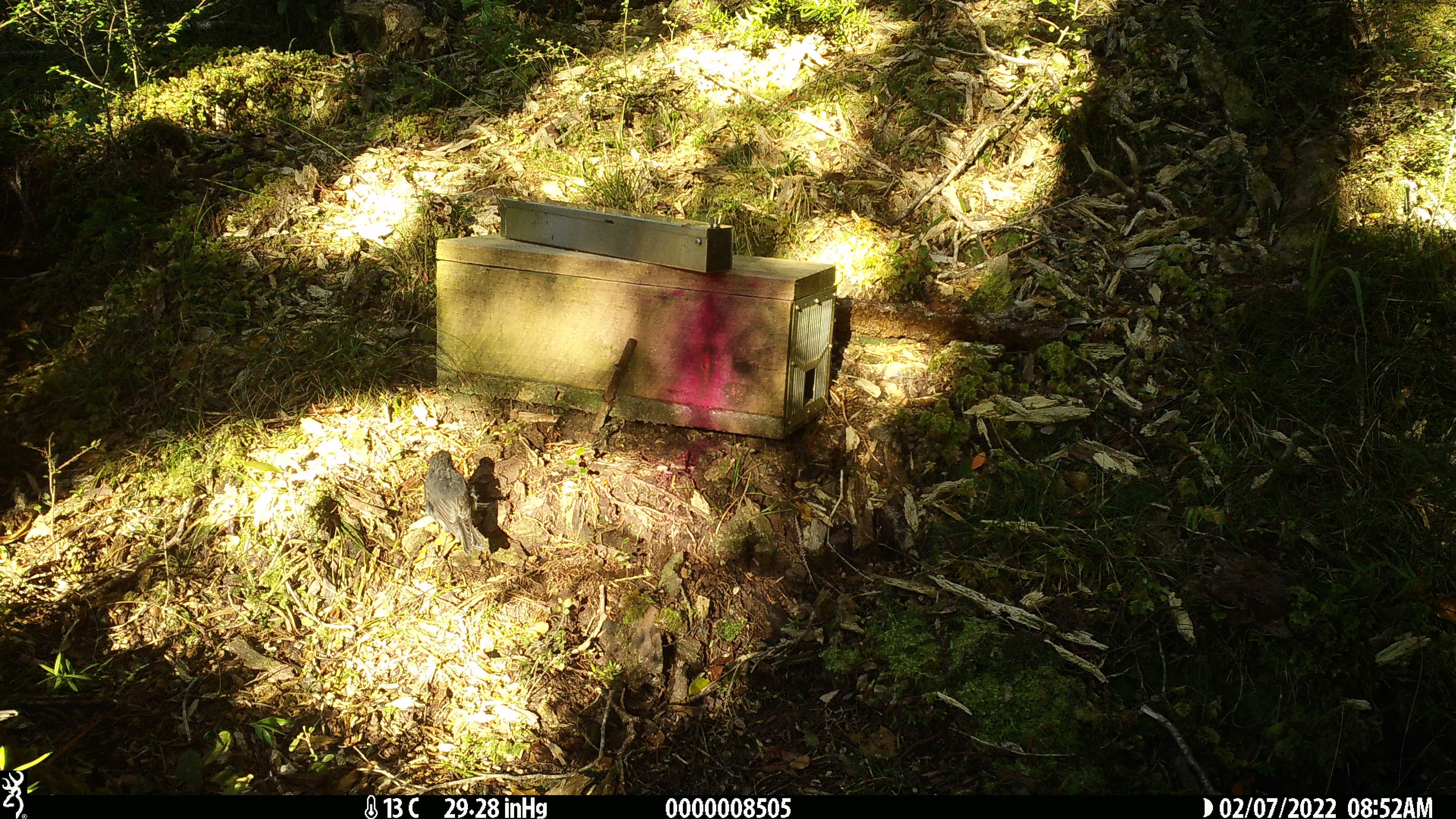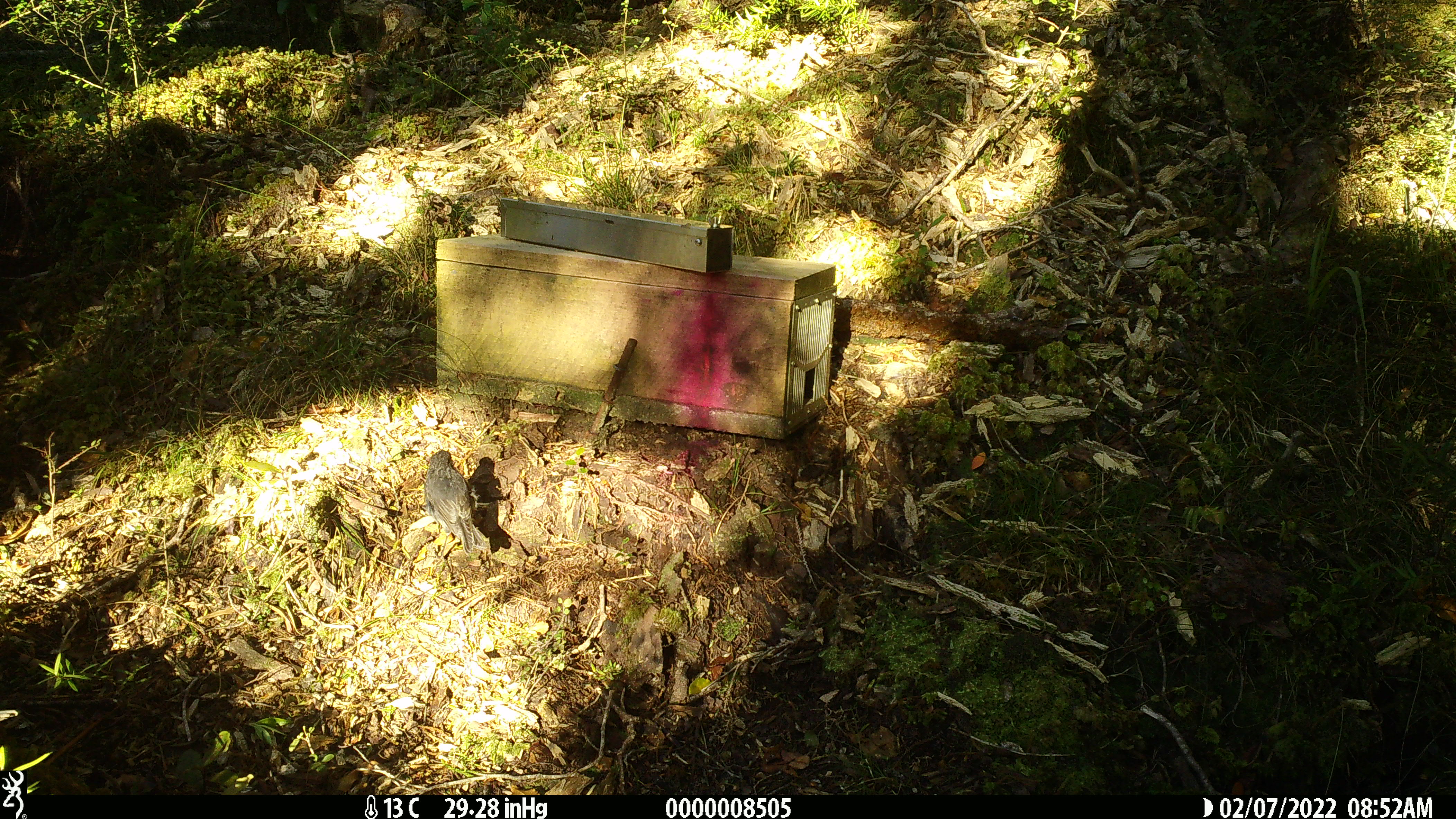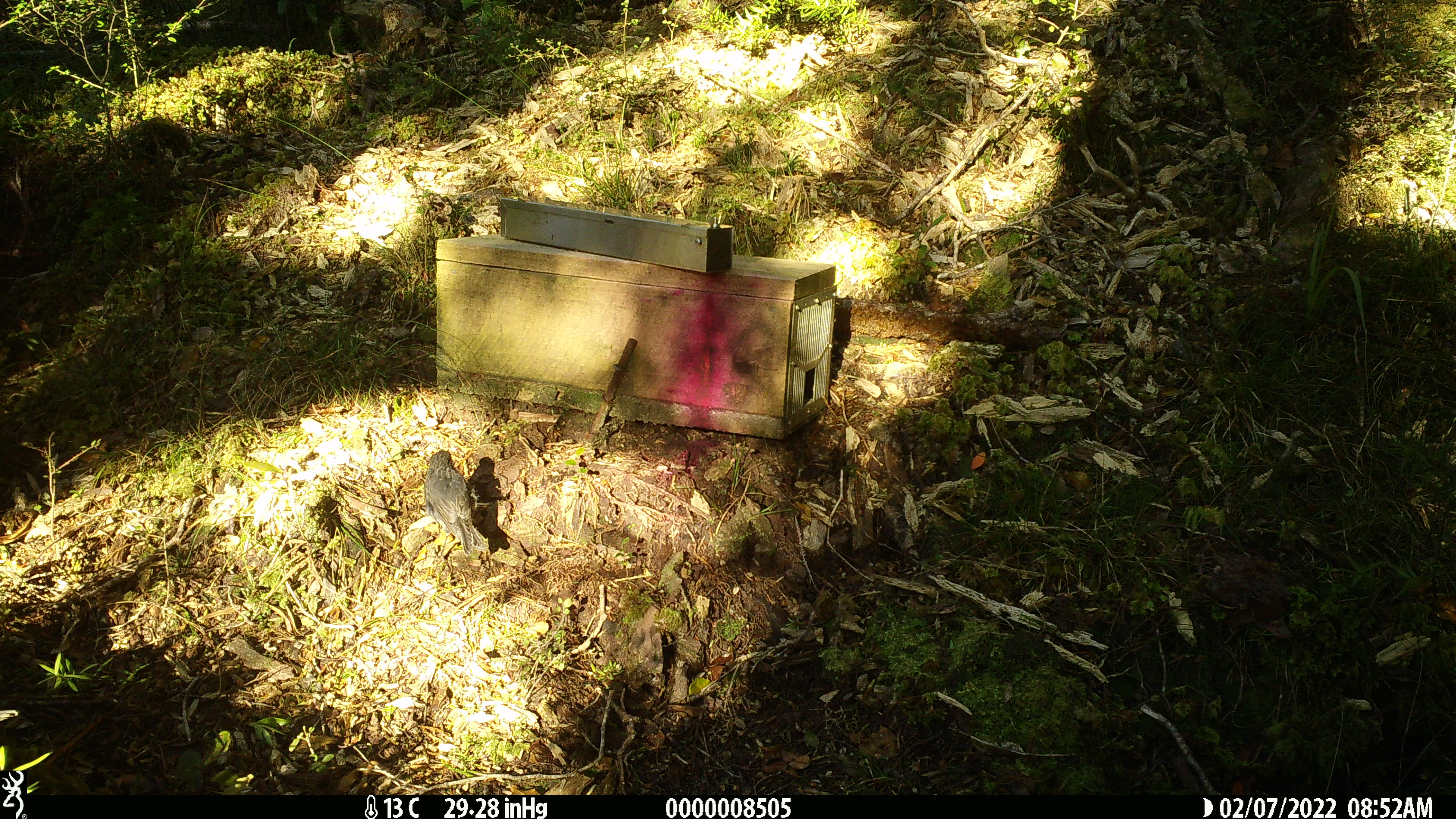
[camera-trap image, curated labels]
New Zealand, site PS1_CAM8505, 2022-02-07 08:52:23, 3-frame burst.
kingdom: Animalia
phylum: Chordata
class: Aves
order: Passeriformes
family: Petroicidae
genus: Petroica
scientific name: Petroica australis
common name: new zealand robin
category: robin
Robin (new zealand robin) (Petroica australis).